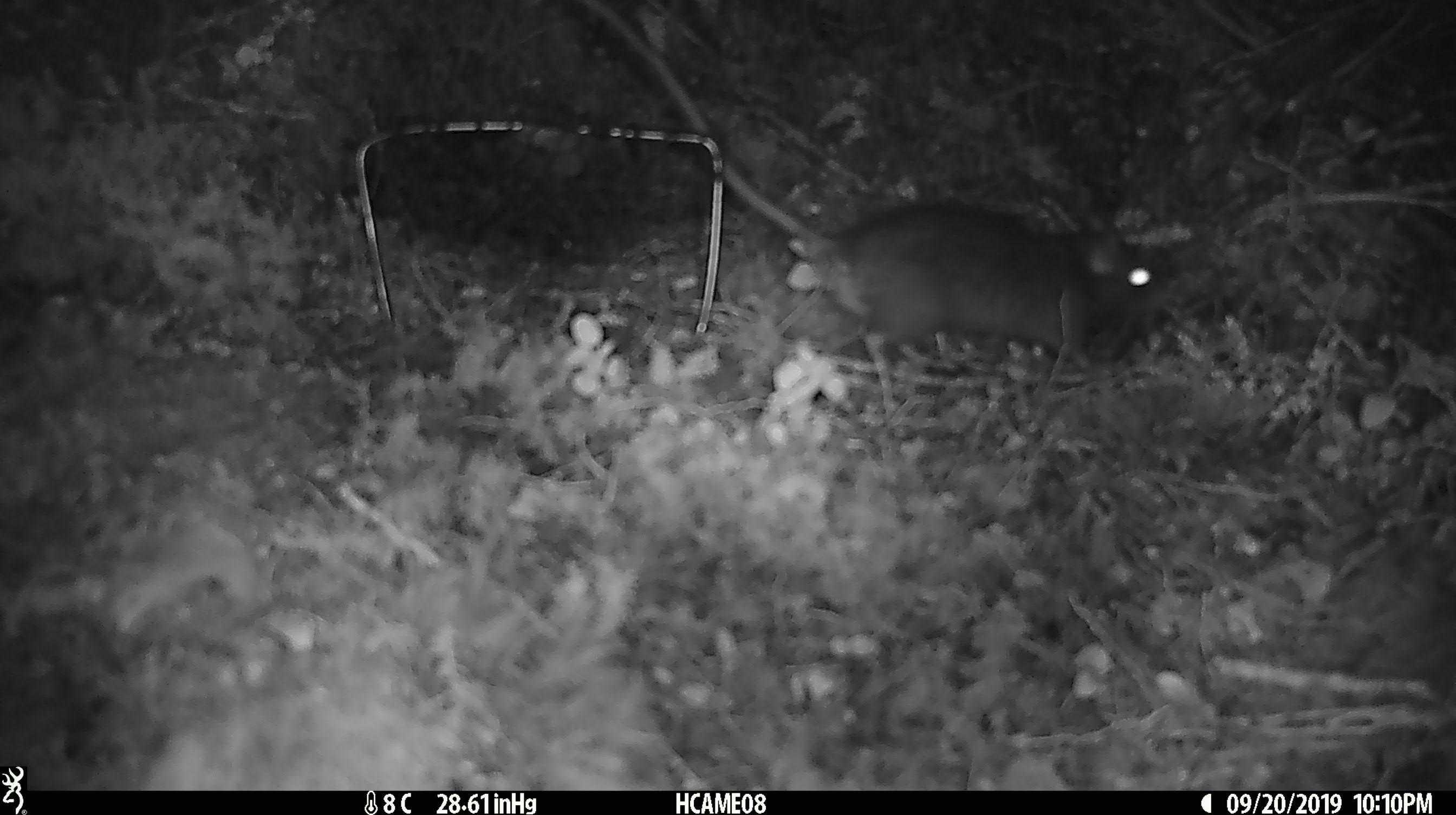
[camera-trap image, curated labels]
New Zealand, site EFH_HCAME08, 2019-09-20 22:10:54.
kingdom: Animalia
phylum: Chordata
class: Mammalia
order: Rodentia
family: Muridae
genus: Rattus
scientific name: Rattus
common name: rat